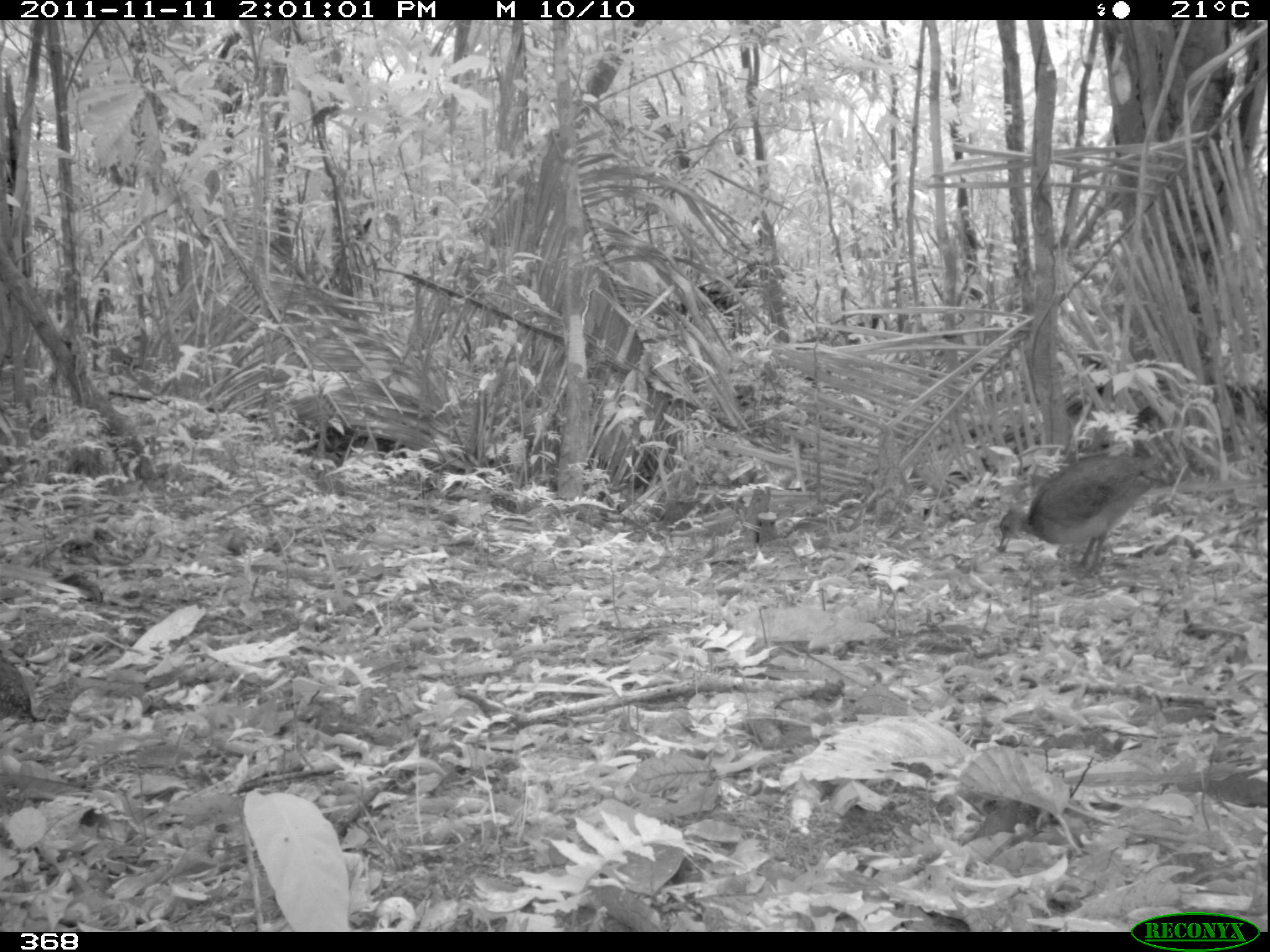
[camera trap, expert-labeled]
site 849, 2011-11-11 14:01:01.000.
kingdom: Animalia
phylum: Chordata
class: Aves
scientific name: Aves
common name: bird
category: unknown bird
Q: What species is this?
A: Unknown bird (bird) (Aves).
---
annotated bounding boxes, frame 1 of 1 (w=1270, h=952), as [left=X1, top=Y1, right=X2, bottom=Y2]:
unknown bird: [left=998, top=451, right=1165, bottom=576]; [left=0, top=649, right=36, bottom=725]